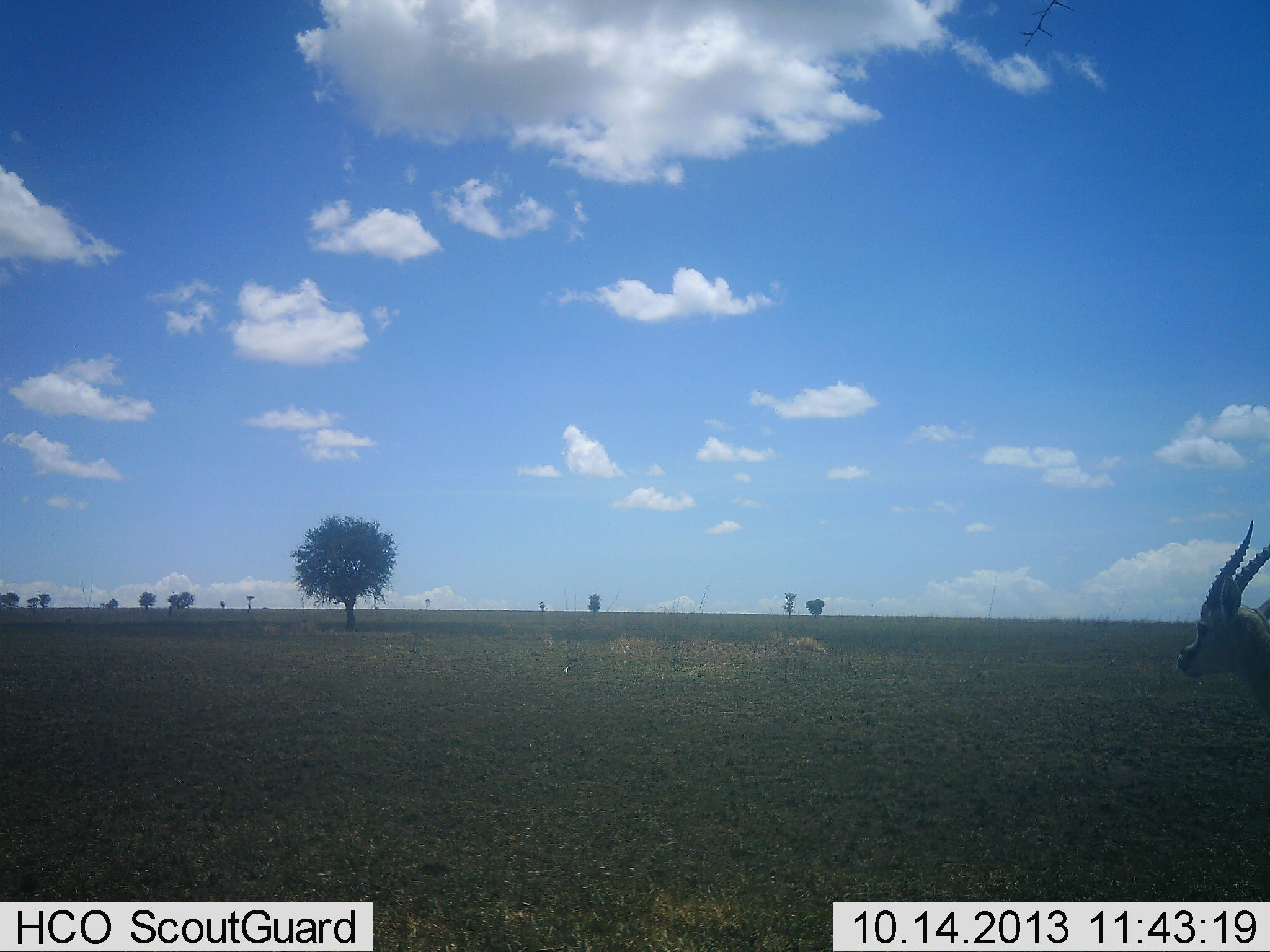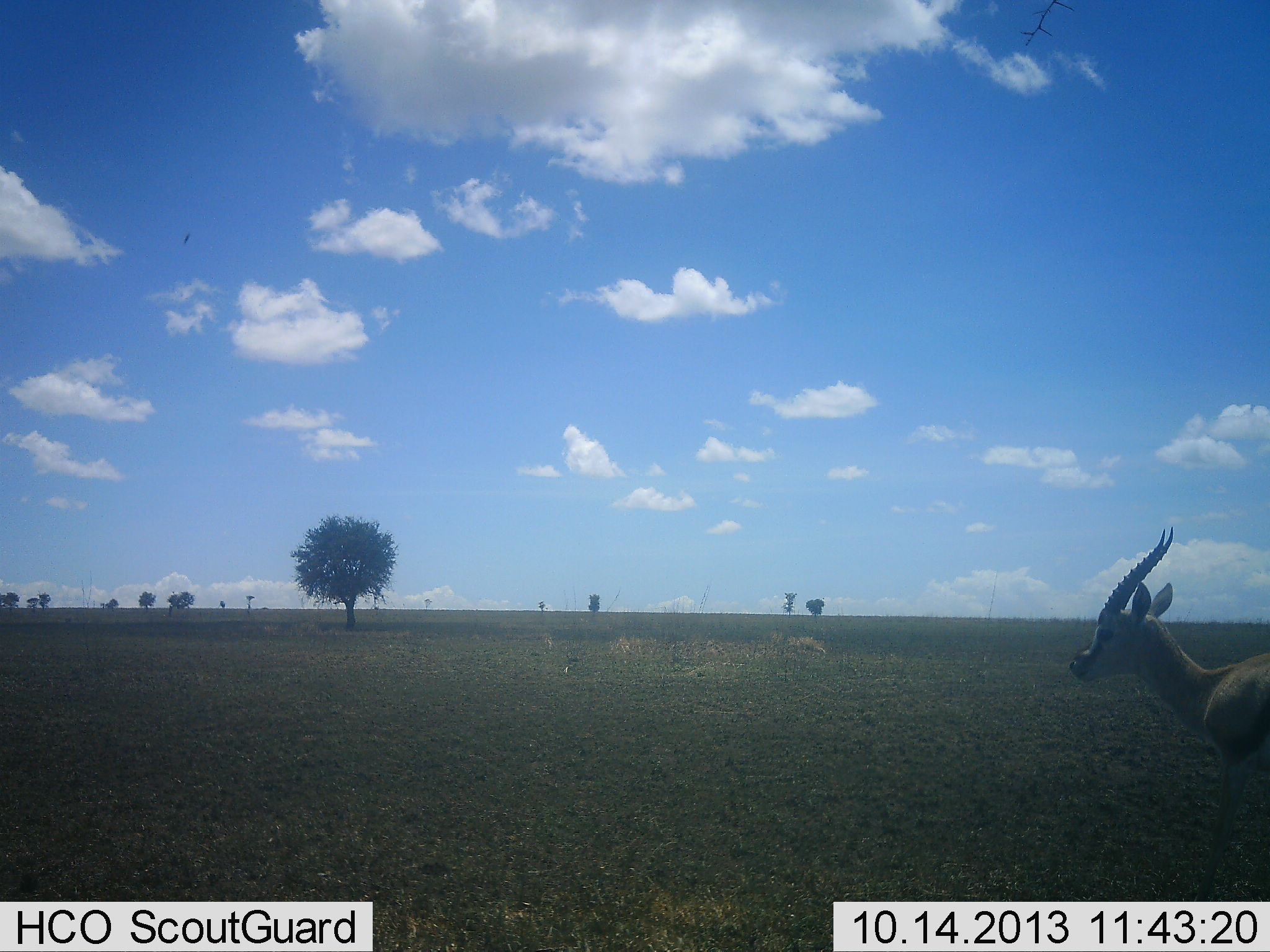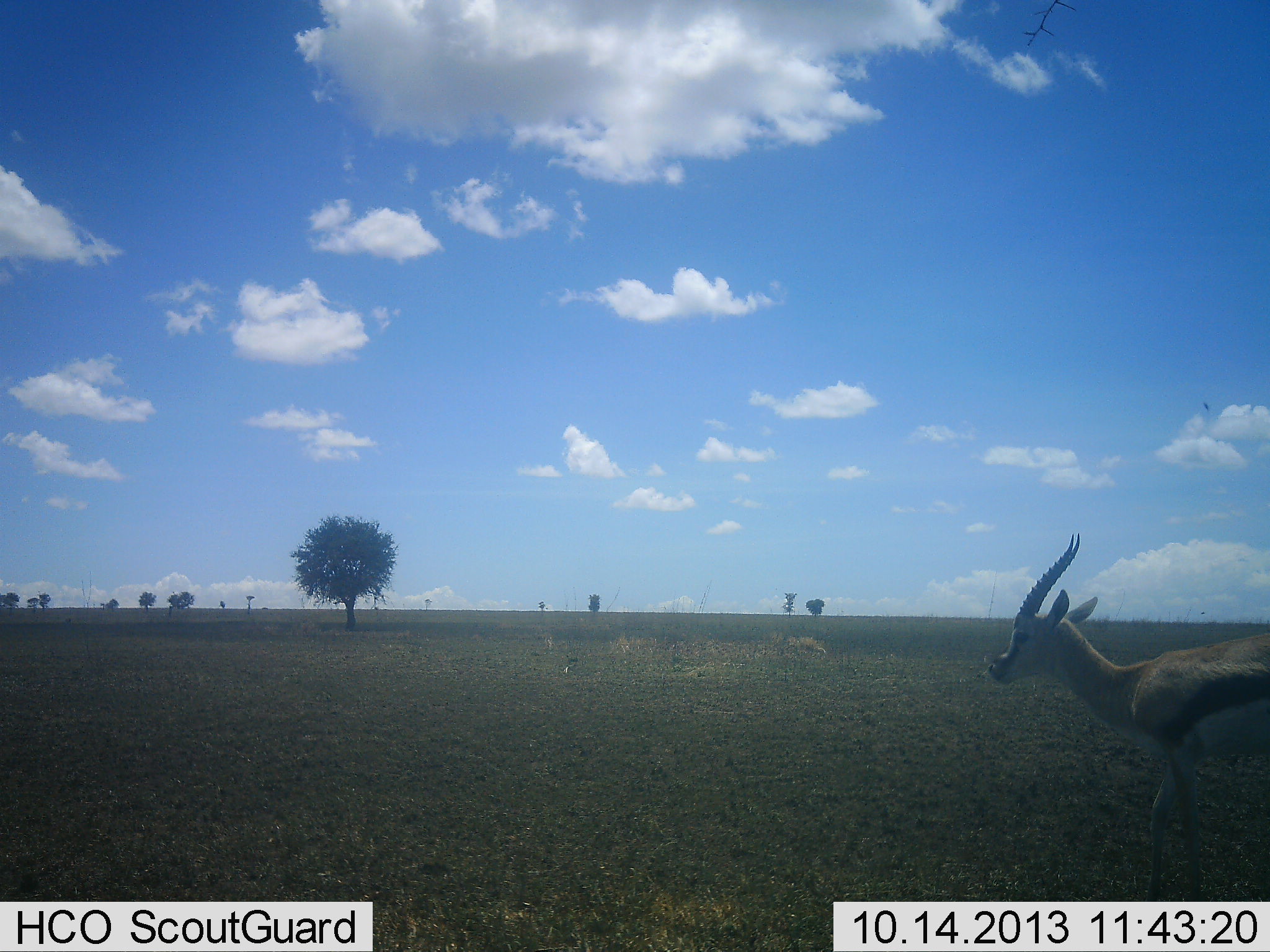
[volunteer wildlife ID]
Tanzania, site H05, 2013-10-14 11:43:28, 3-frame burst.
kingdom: Animalia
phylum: Chordata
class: Mammalia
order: Artiodactyla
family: Bovidae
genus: Eudorcas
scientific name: Eudorcas thomsonii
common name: thomson's gazelle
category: gazellethomsons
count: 1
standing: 0%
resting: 0%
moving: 100%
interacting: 0%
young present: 0%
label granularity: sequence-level